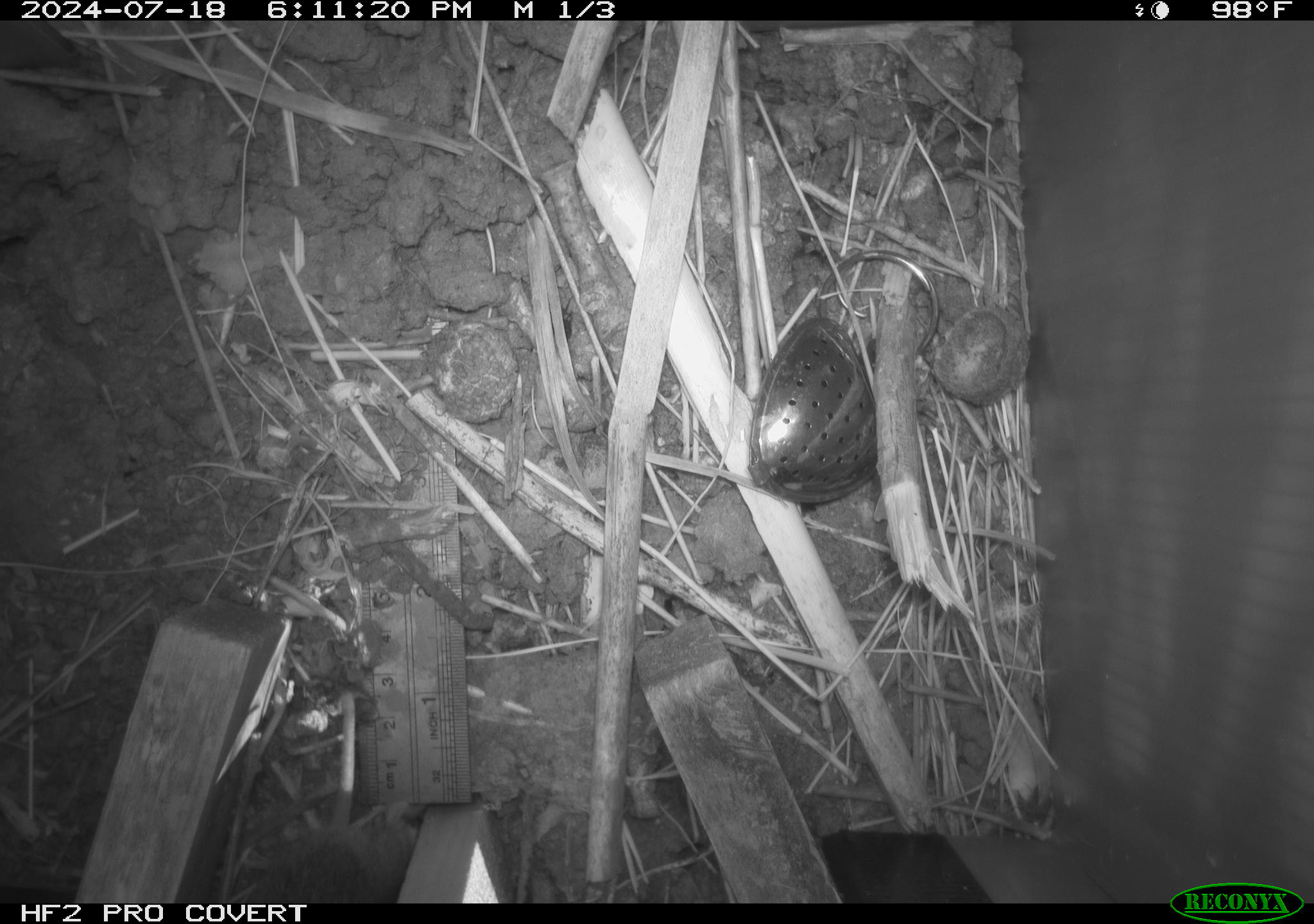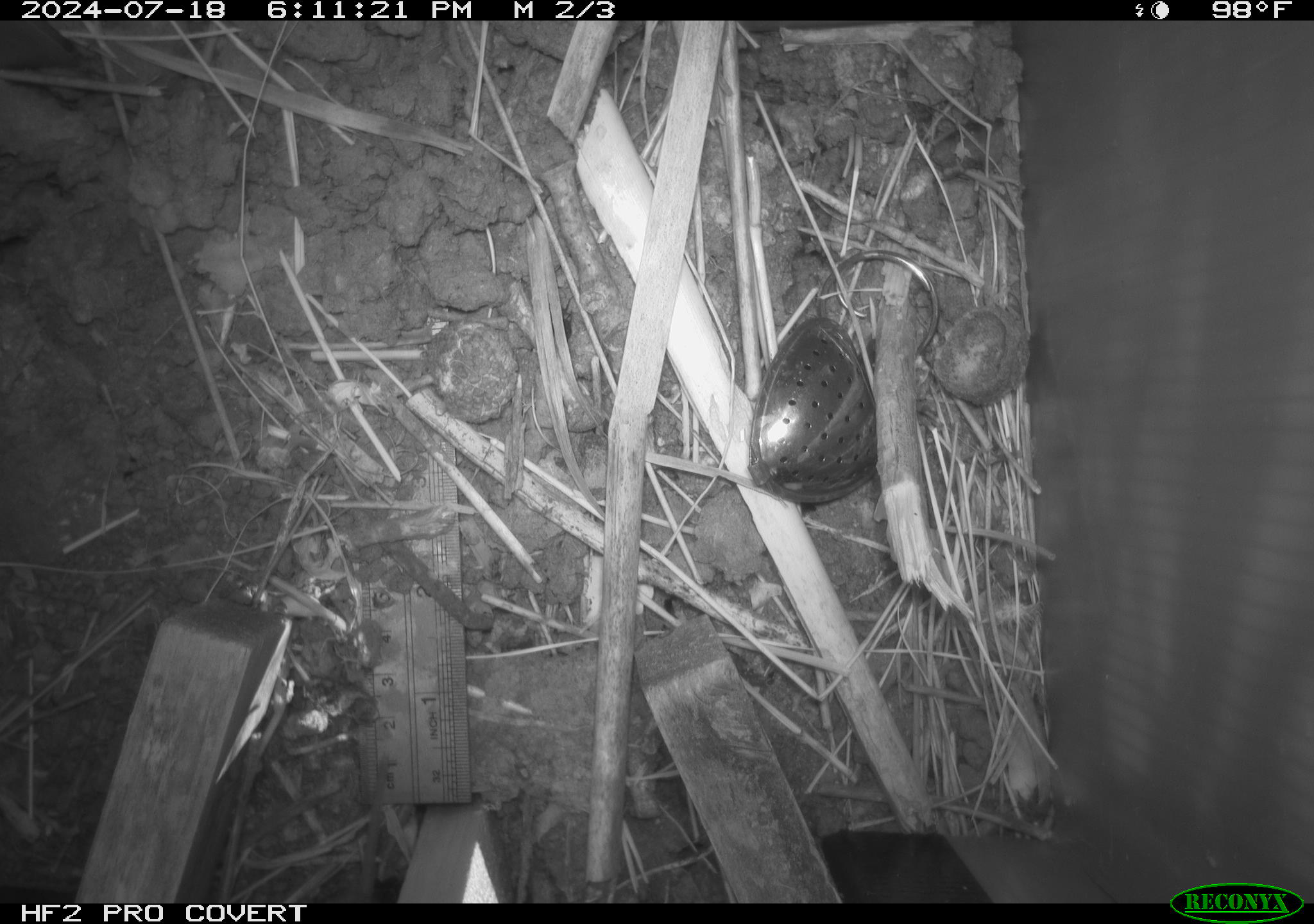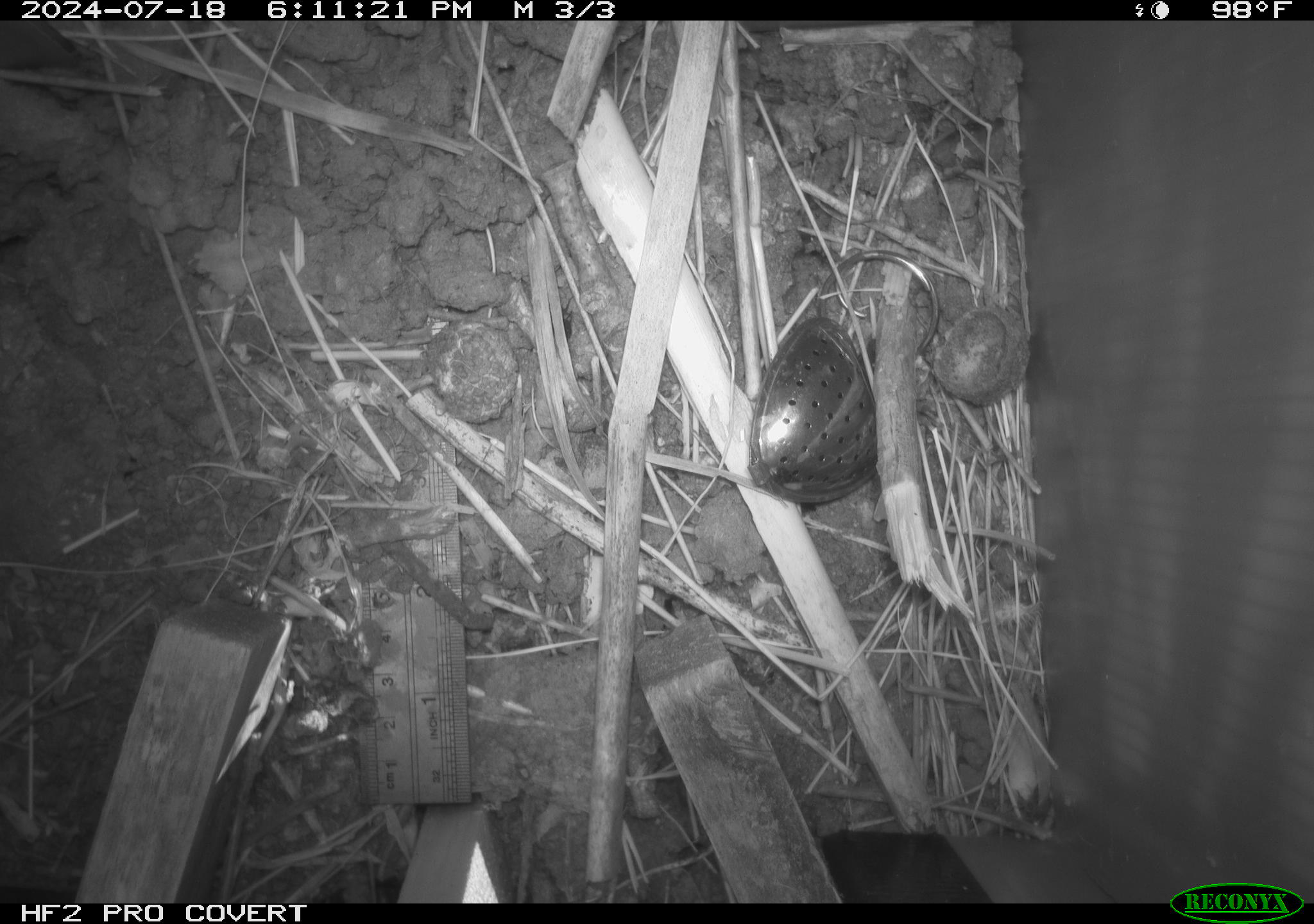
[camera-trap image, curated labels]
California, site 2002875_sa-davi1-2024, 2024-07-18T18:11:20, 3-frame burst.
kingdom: Animalia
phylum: Chordata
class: Mammalia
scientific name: Mammalia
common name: small mammal